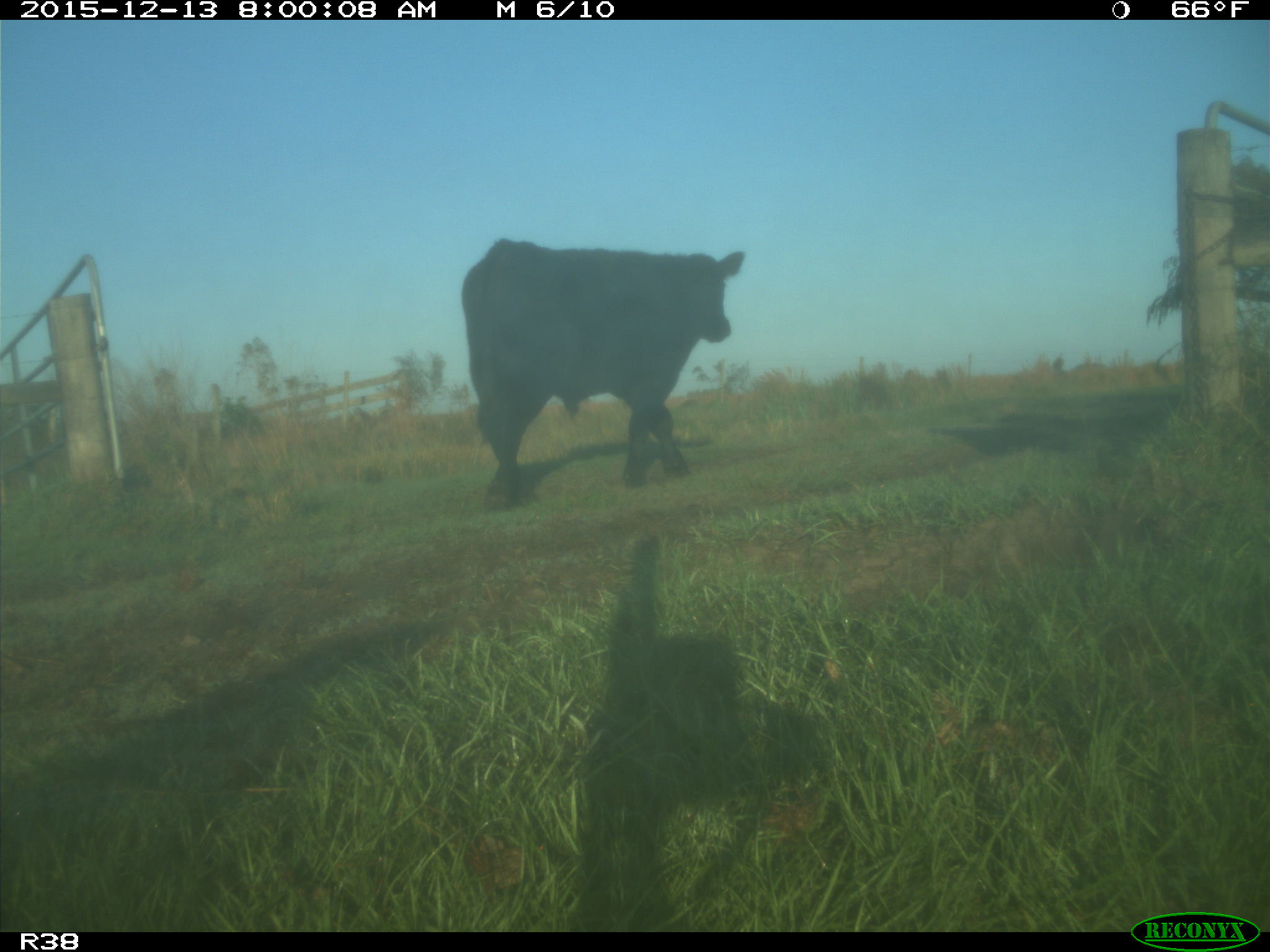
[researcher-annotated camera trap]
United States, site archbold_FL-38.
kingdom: Animalia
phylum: Chordata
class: Mammalia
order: Artiodactyla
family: Bovidae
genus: Bos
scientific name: Bos taurus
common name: domestic cow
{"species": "Bos taurus (domestic cow)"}